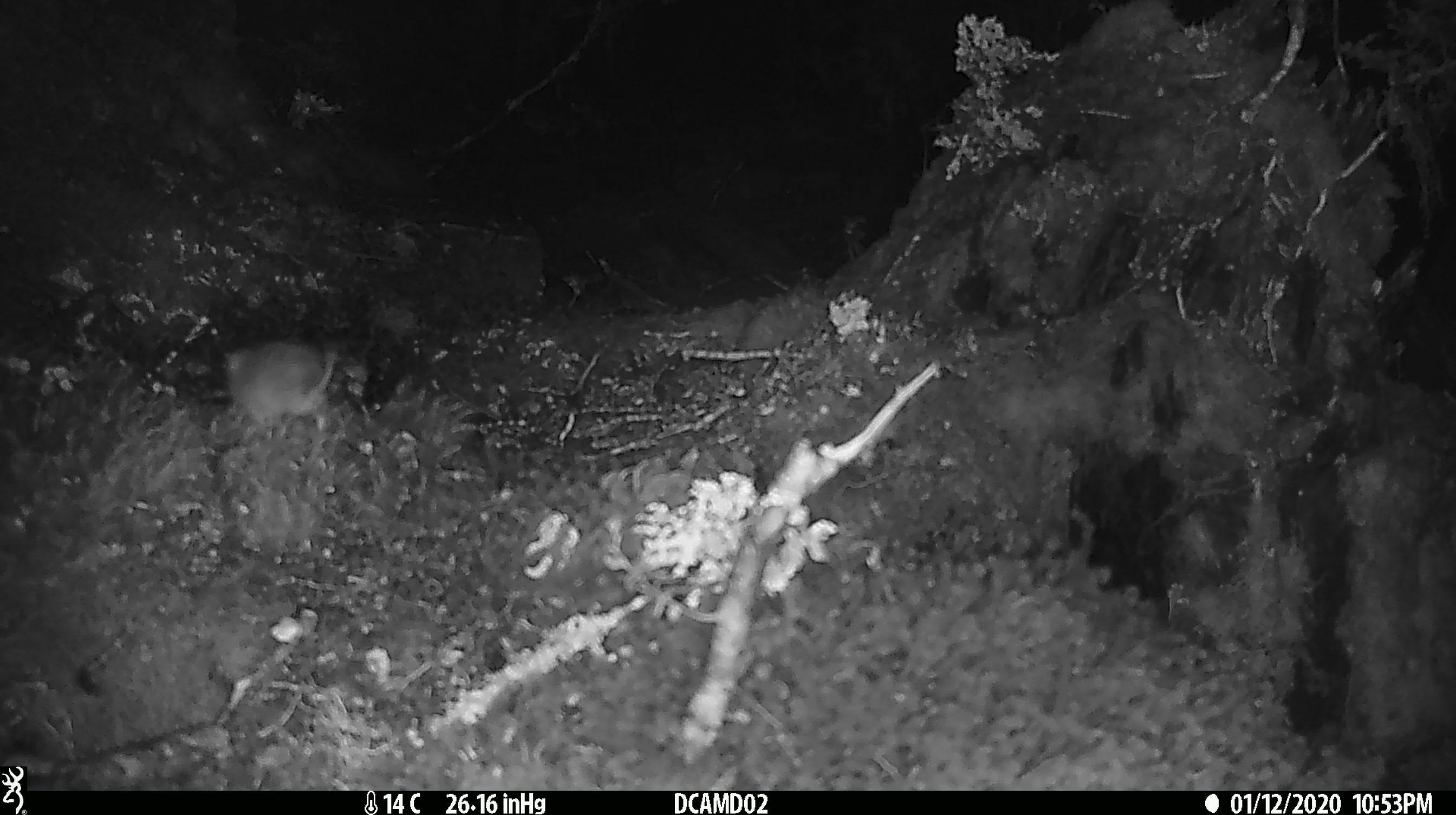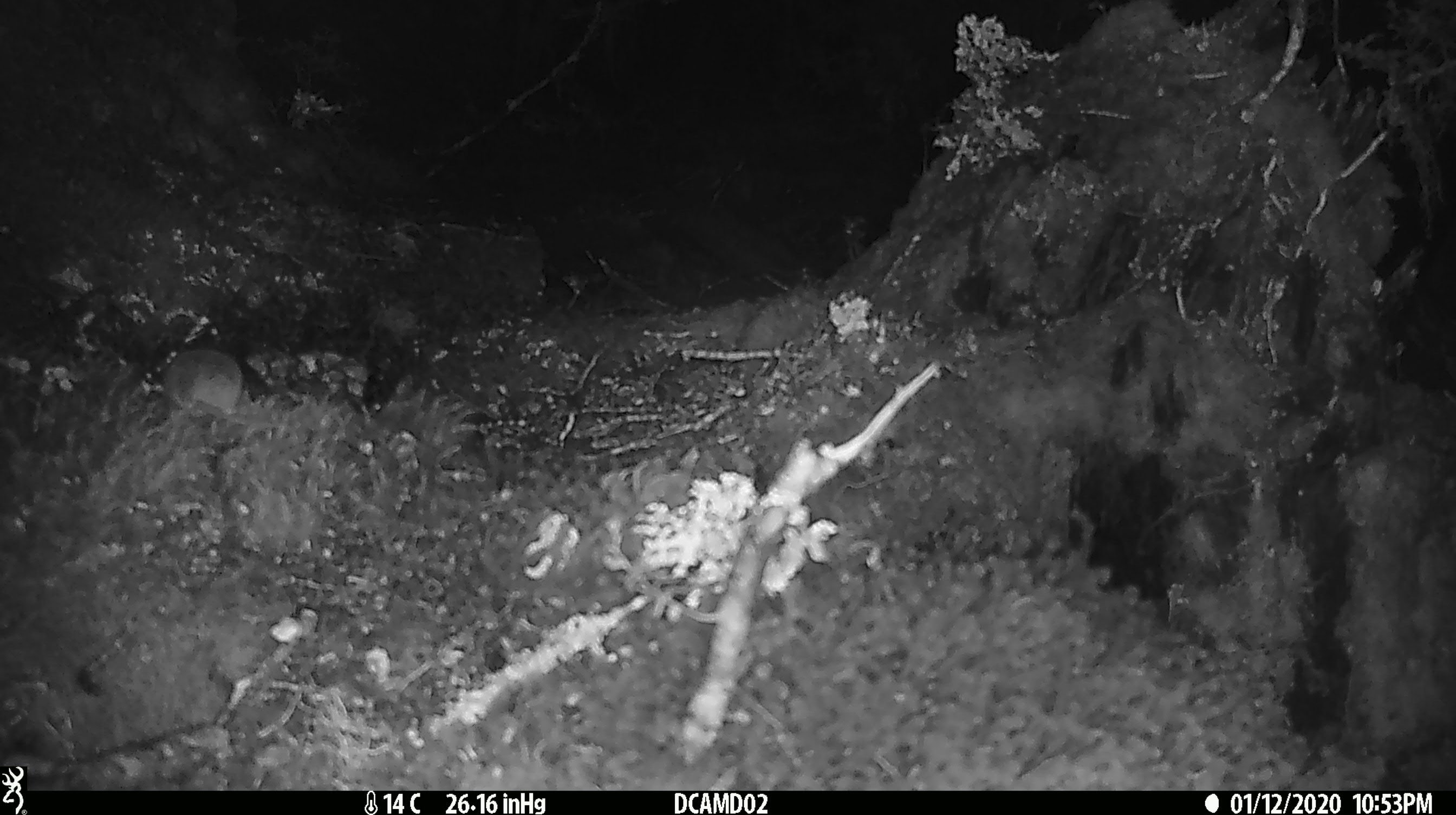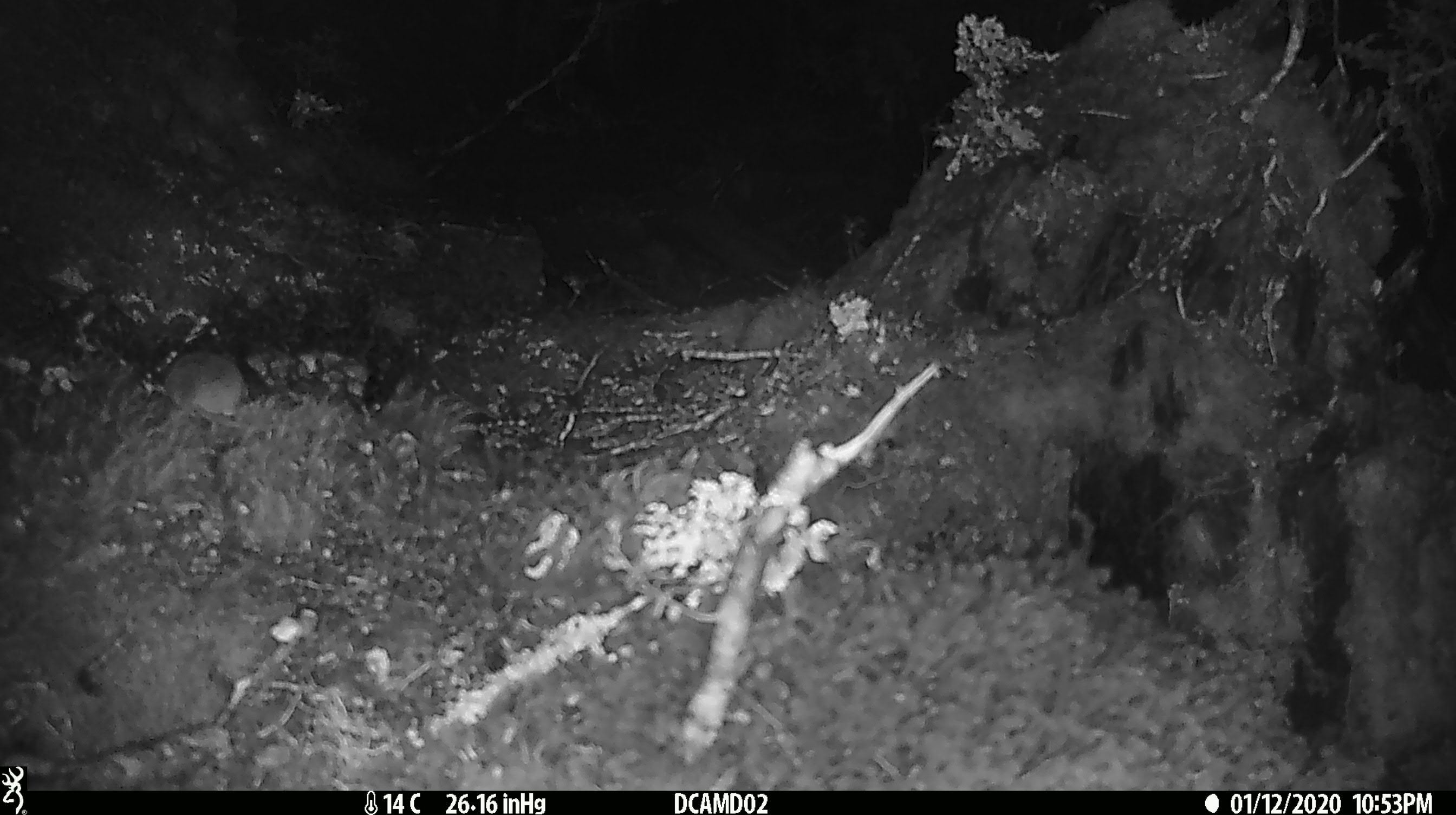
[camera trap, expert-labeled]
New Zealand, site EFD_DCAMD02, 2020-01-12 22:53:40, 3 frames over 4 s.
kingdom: Animalia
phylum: Chordata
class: Mammalia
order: Rodentia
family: Muridae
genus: Mus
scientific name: Mus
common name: mouse